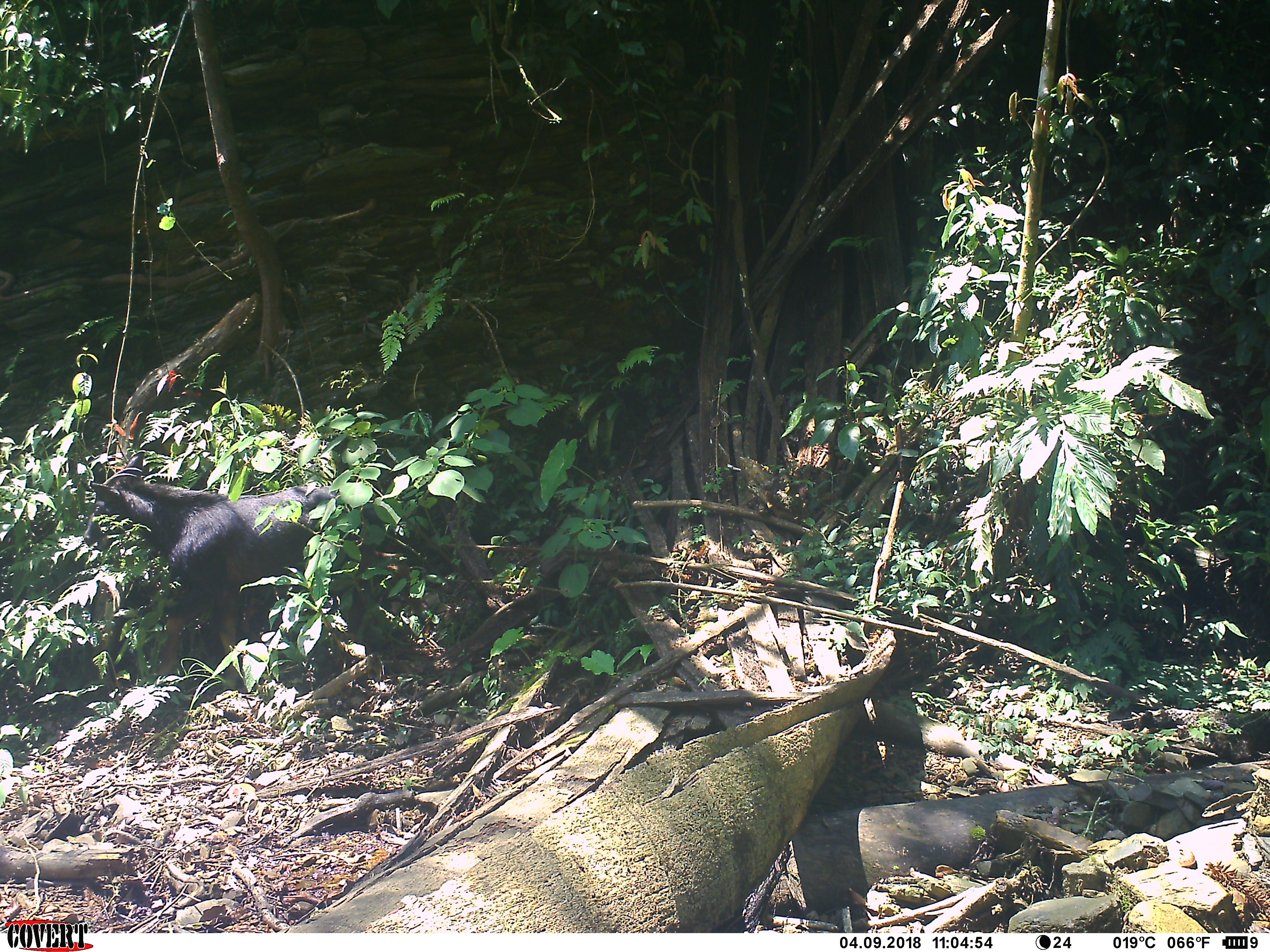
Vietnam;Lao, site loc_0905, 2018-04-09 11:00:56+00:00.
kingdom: Animalia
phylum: Chordata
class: Mammalia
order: Artiodactyla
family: Bovidae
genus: Capricornis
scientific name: Capricornis sumatraensis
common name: chinese serow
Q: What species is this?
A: Chinese serow (Capricornis sumatraensis).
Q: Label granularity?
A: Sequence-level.